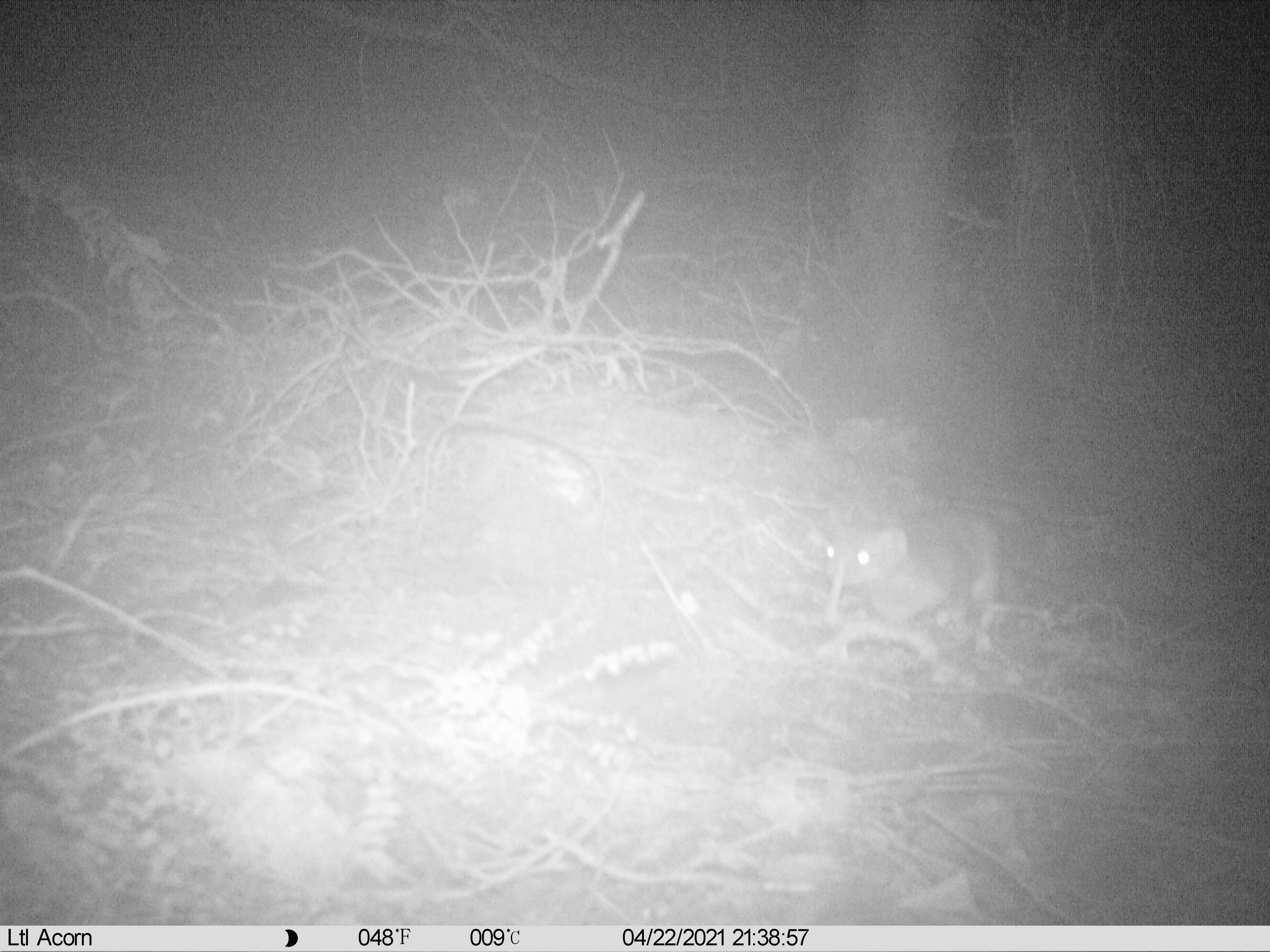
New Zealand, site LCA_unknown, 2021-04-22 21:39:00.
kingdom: Animalia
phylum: Chordata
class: Mammalia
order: Carnivora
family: Mustelidae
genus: Mustela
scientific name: Mustela erminea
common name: stoat